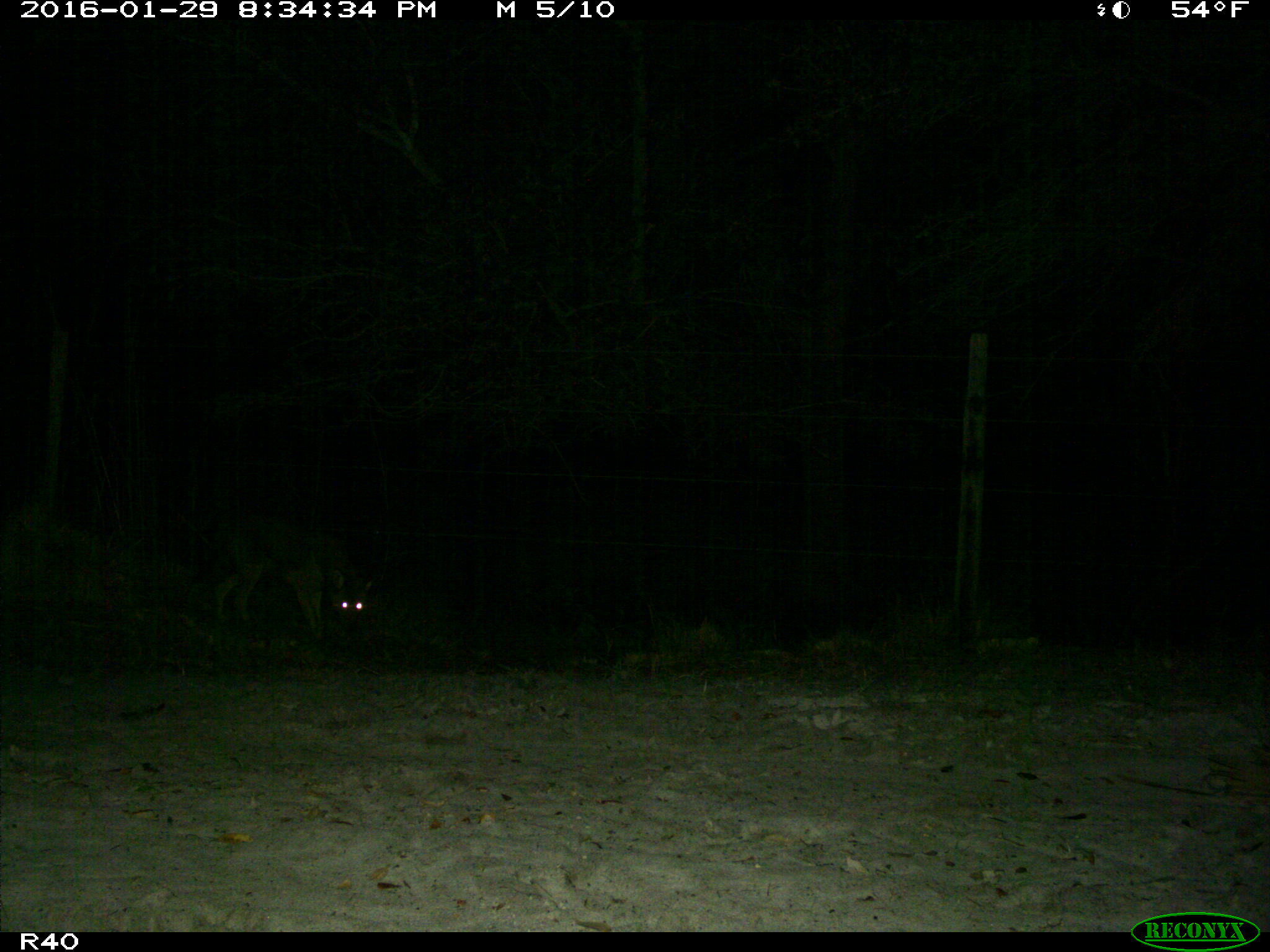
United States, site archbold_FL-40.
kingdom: Animalia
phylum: Chordata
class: Mammalia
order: Carnivora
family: Canidae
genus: Canis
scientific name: Canis latrans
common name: coyote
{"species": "Canis latrans (coyote)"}